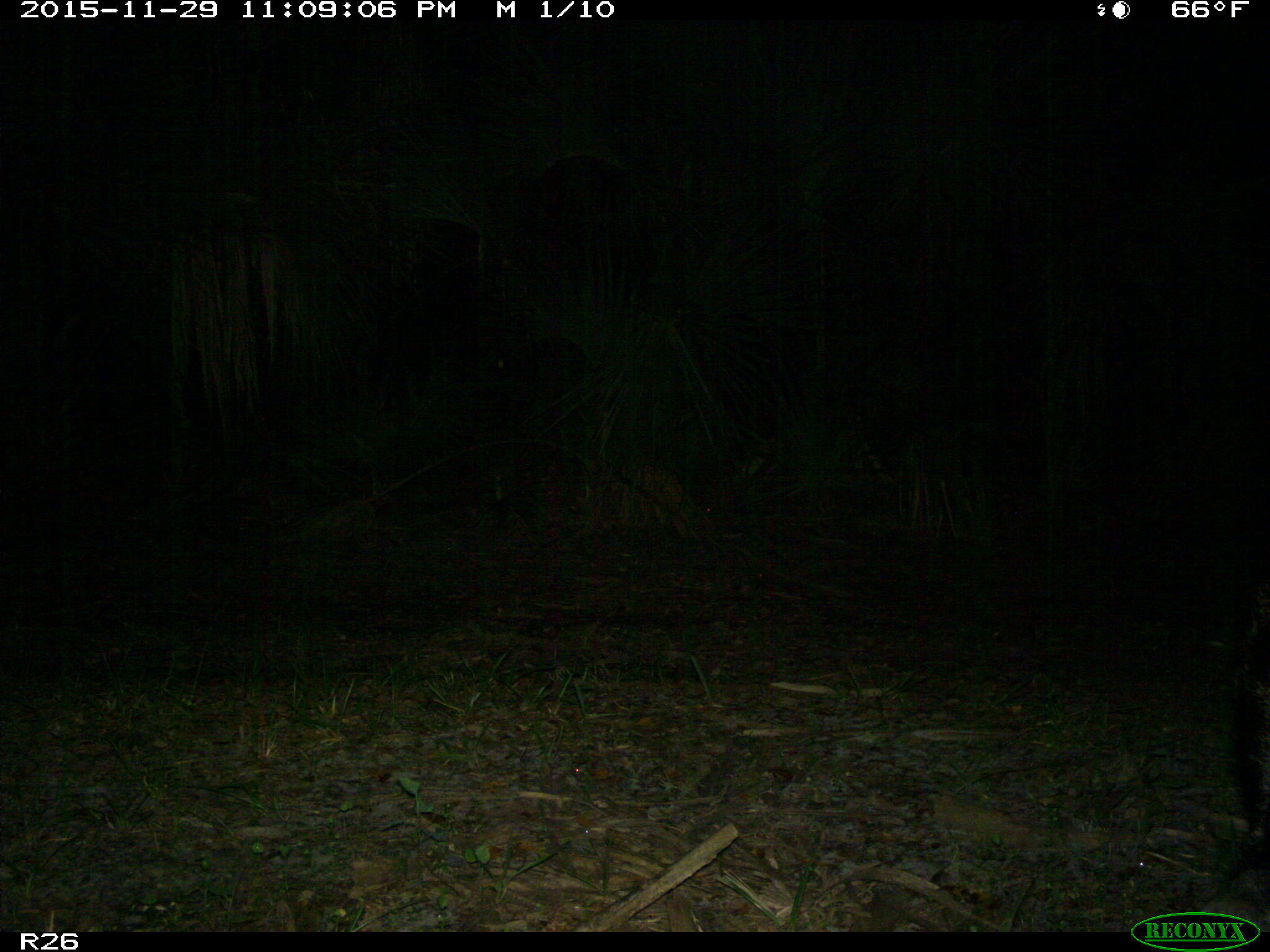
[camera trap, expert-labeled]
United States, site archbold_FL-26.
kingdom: Animalia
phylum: Chordata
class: Mammalia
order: Artiodactyla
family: Suidae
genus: Sus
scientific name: Sus scrofa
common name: wild boar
Sus scrofa (wild boar).